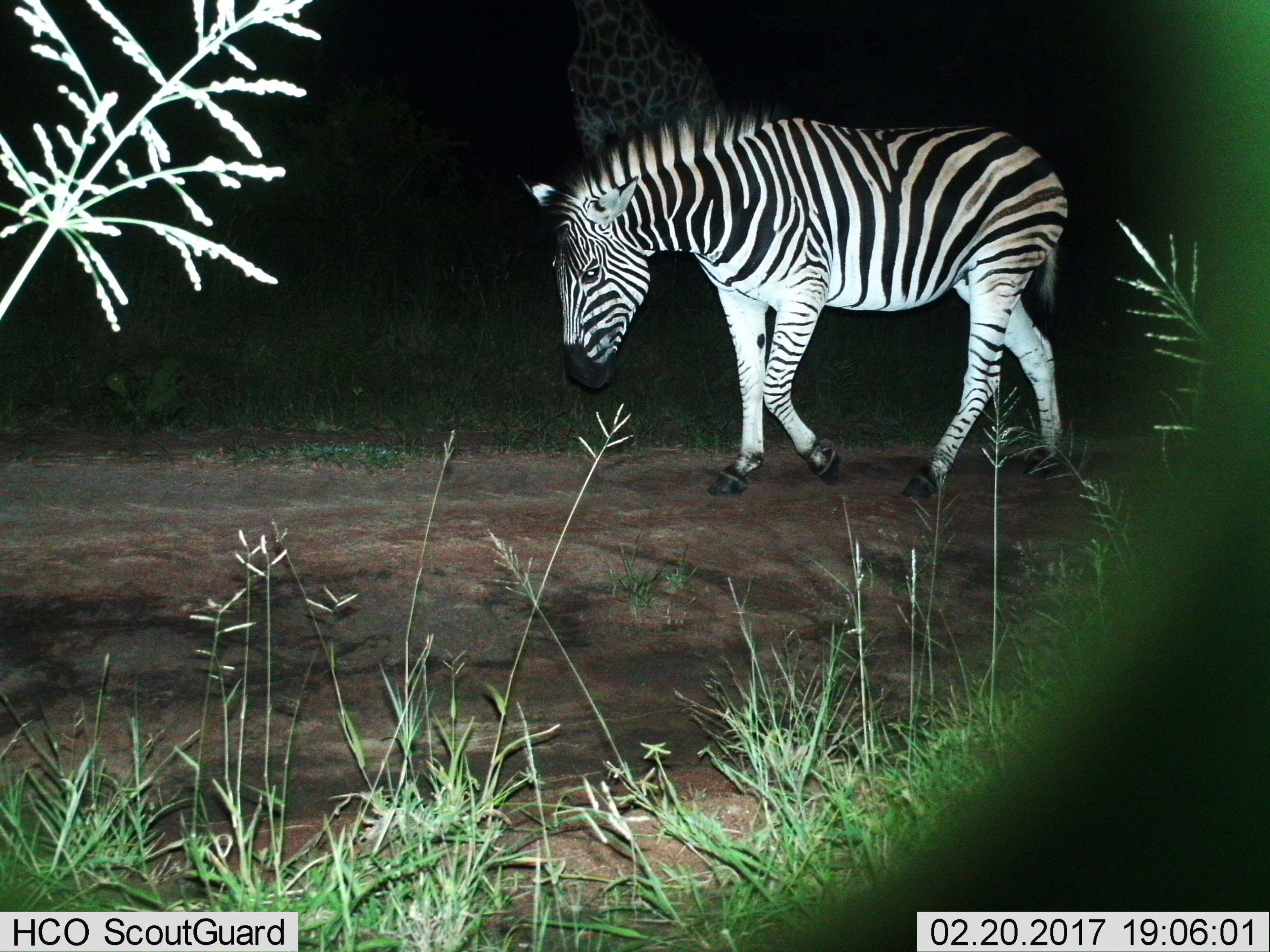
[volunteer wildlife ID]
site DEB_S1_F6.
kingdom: Animalia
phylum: Chordata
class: Mammalia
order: Perissodactyla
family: Equidae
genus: Equus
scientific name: Equus quagga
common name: plains zebra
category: zebraplains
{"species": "zebraplains (plains zebra) (Equus quagga)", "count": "1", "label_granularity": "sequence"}